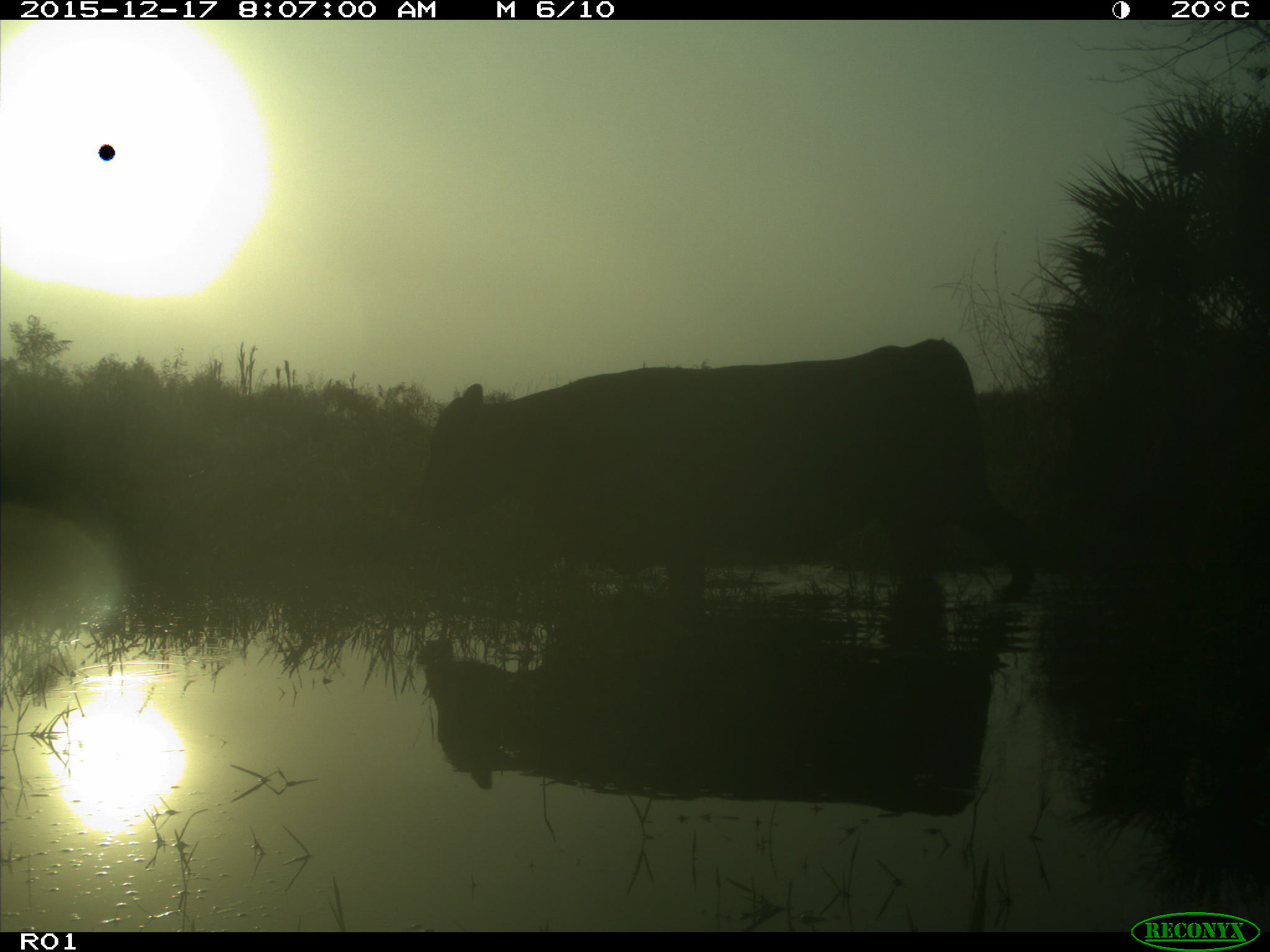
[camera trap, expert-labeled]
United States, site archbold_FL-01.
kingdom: Animalia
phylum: Chordata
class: Mammalia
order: Artiodactyla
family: Bovidae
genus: Bos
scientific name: Bos taurus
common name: domestic cow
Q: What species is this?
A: Bos taurus (domestic cow).